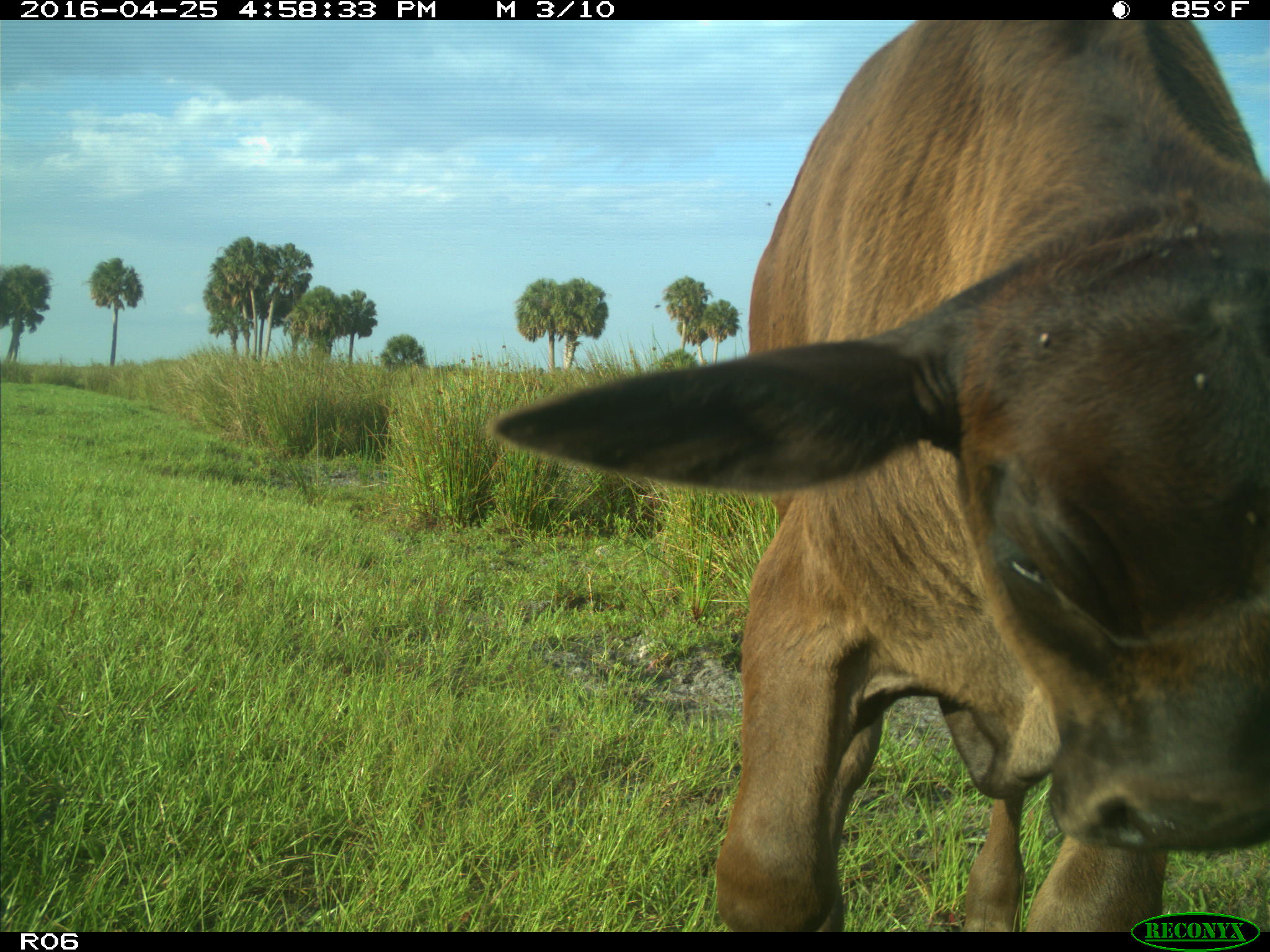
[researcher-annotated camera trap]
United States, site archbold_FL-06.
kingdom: Animalia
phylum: Chordata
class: Mammalia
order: Artiodactyla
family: Bovidae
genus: Bos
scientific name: Bos taurus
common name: domestic cow